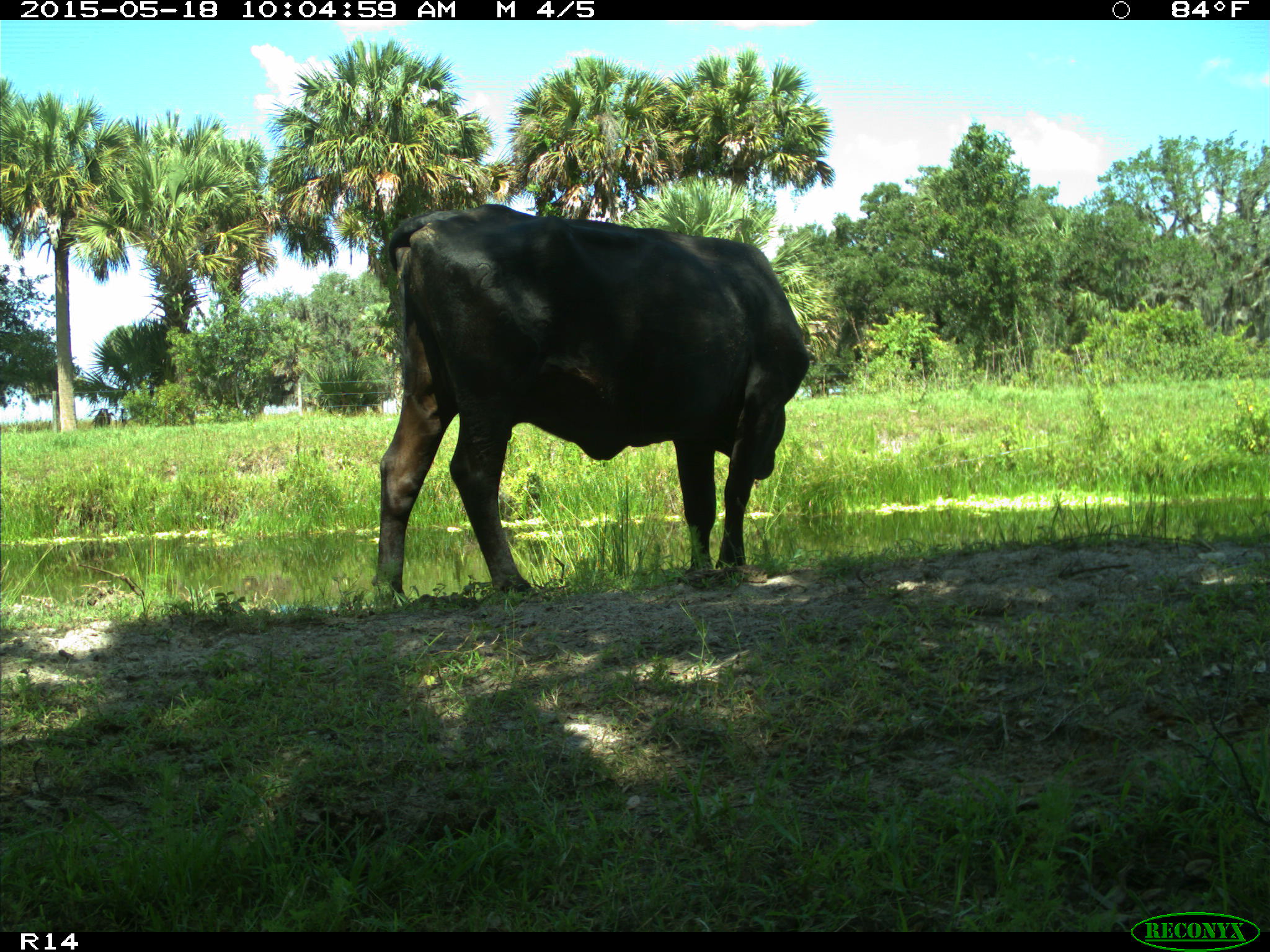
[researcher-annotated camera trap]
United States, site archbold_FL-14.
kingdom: Animalia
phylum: Chordata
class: Mammalia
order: Artiodactyla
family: Bovidae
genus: Bos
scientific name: Bos taurus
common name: domestic cow